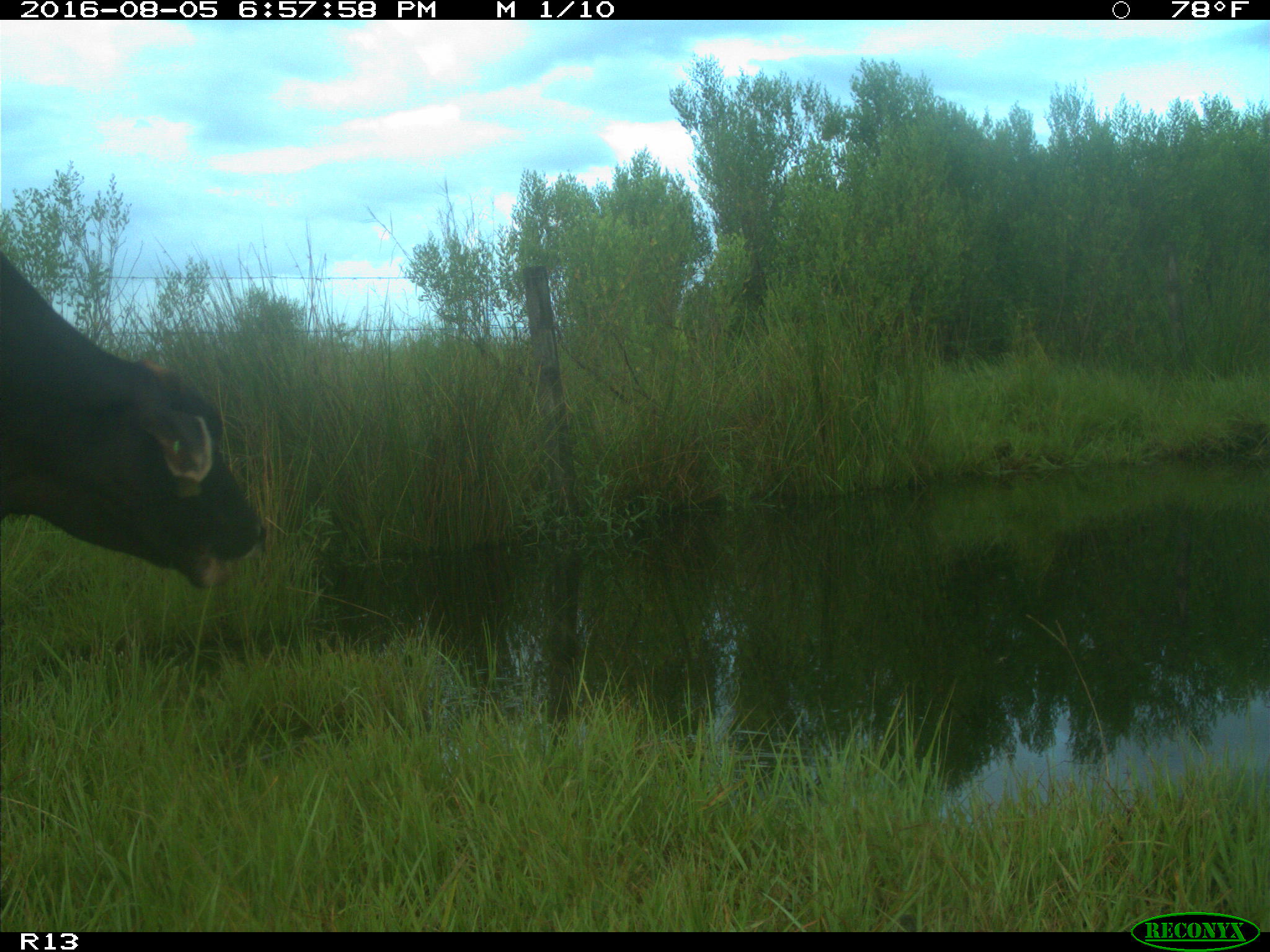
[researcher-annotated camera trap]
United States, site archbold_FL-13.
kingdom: Animalia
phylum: Chordata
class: Mammalia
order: Artiodactyla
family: Bovidae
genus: Bos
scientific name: Bos taurus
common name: domestic cow